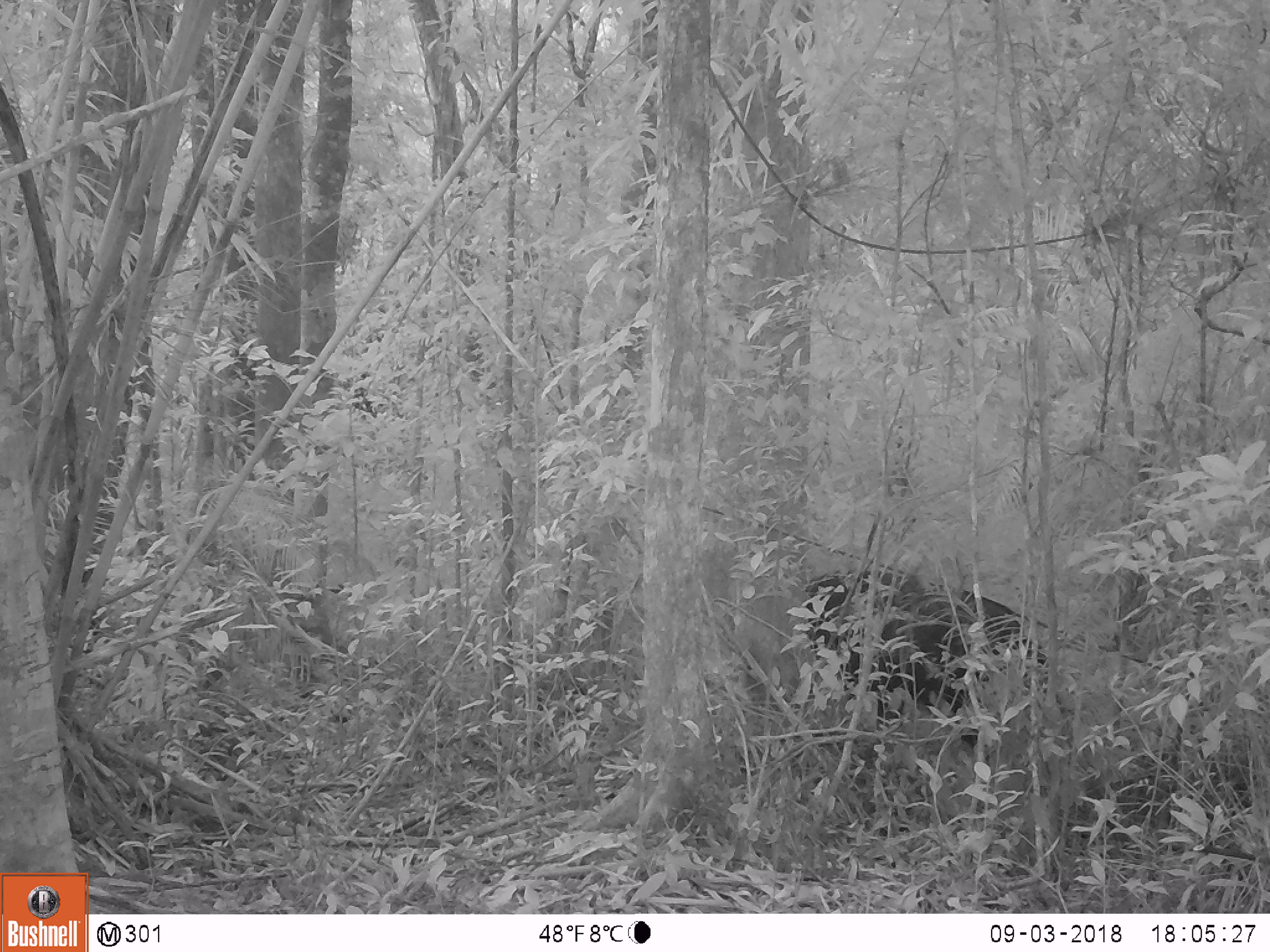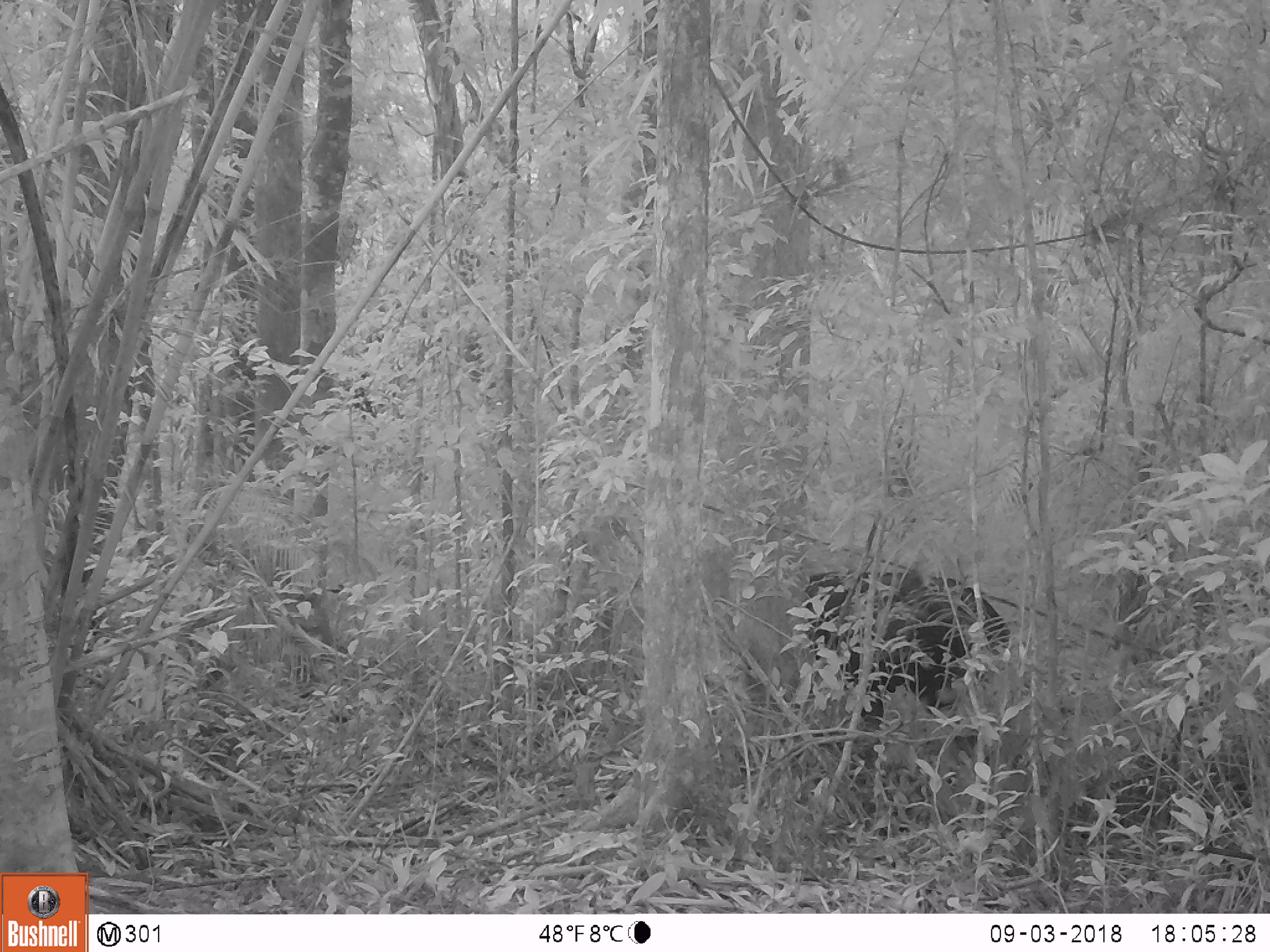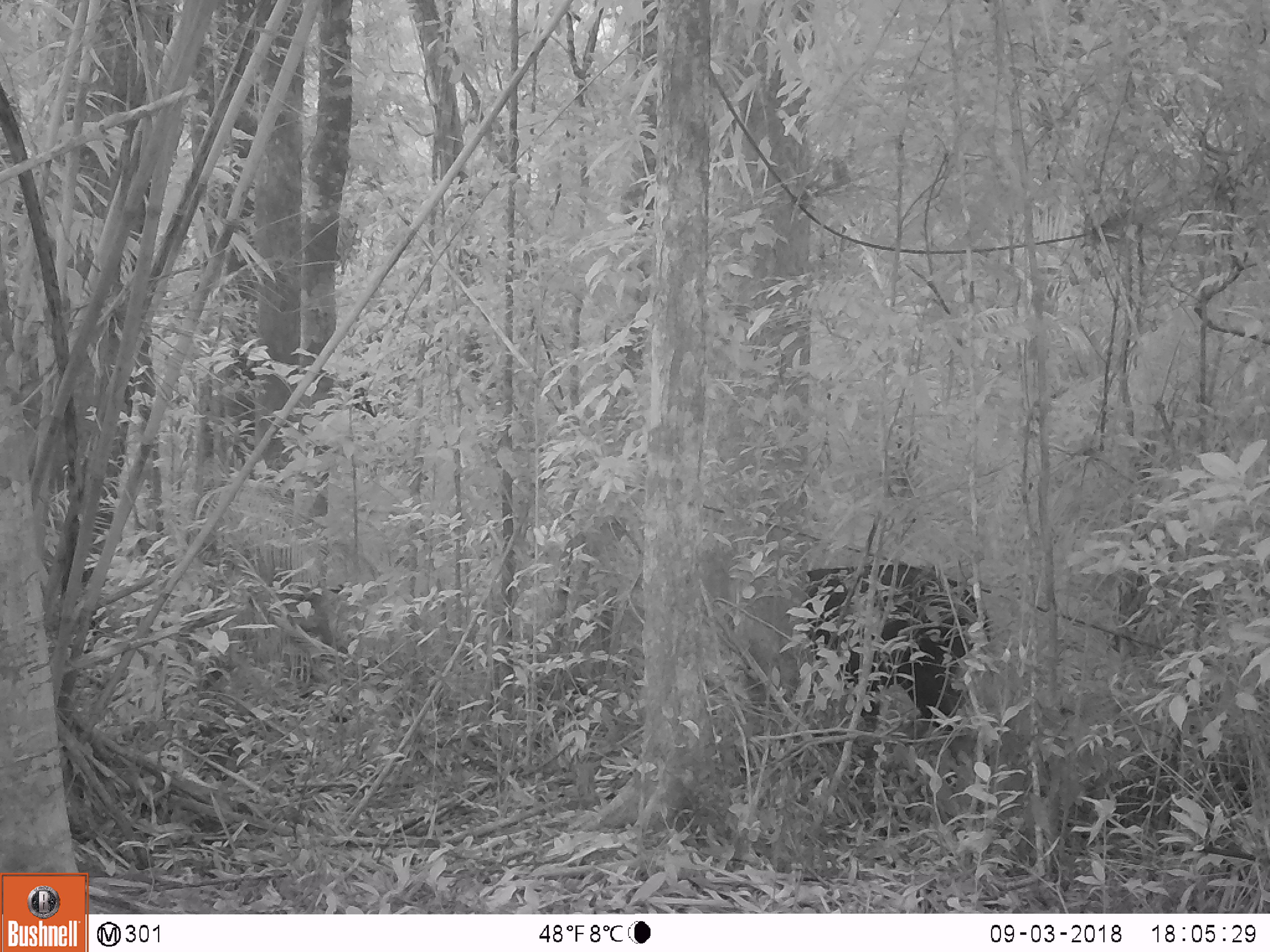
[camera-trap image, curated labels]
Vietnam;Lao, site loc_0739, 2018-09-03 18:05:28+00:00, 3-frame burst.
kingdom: Animalia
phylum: Chordata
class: Mammalia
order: Artiodactyla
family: Bovidae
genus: Capricornis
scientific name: Capricornis sumatraensis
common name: chinese serow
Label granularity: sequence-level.